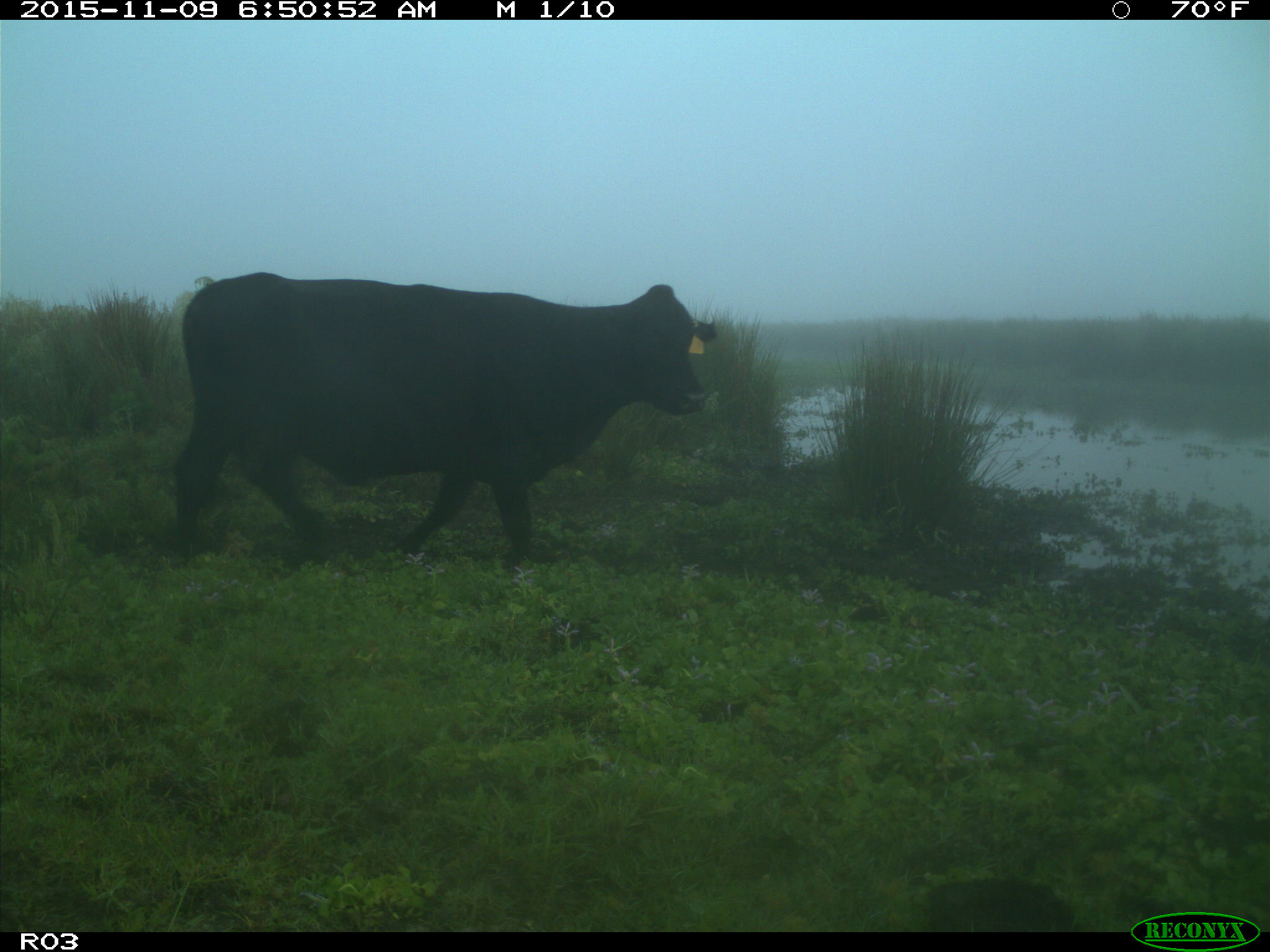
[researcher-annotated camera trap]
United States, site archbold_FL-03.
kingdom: Animalia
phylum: Chordata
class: Mammalia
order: Artiodactyla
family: Bovidae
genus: Bos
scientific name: Bos taurus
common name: domestic cow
Bos taurus (domestic cow).